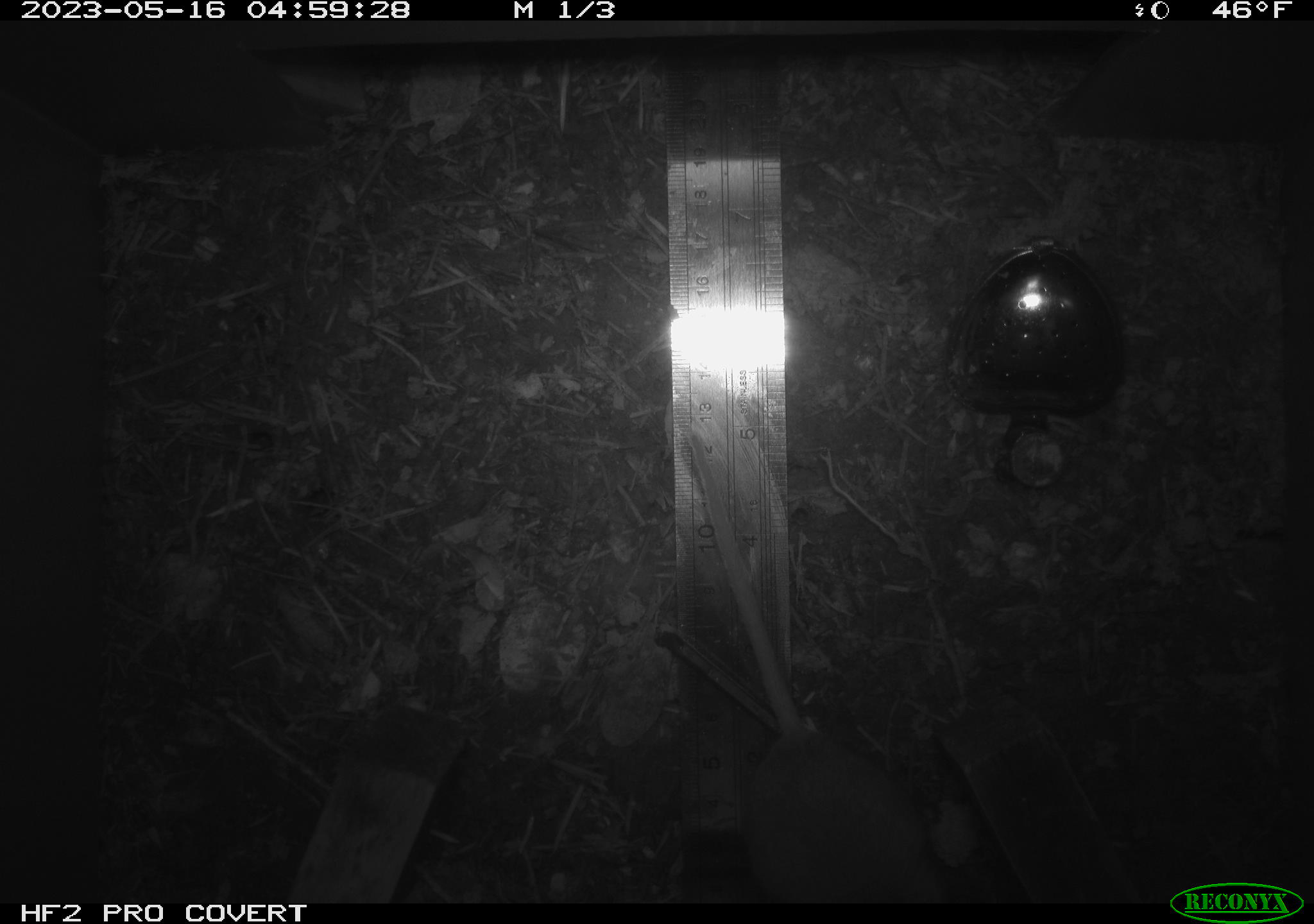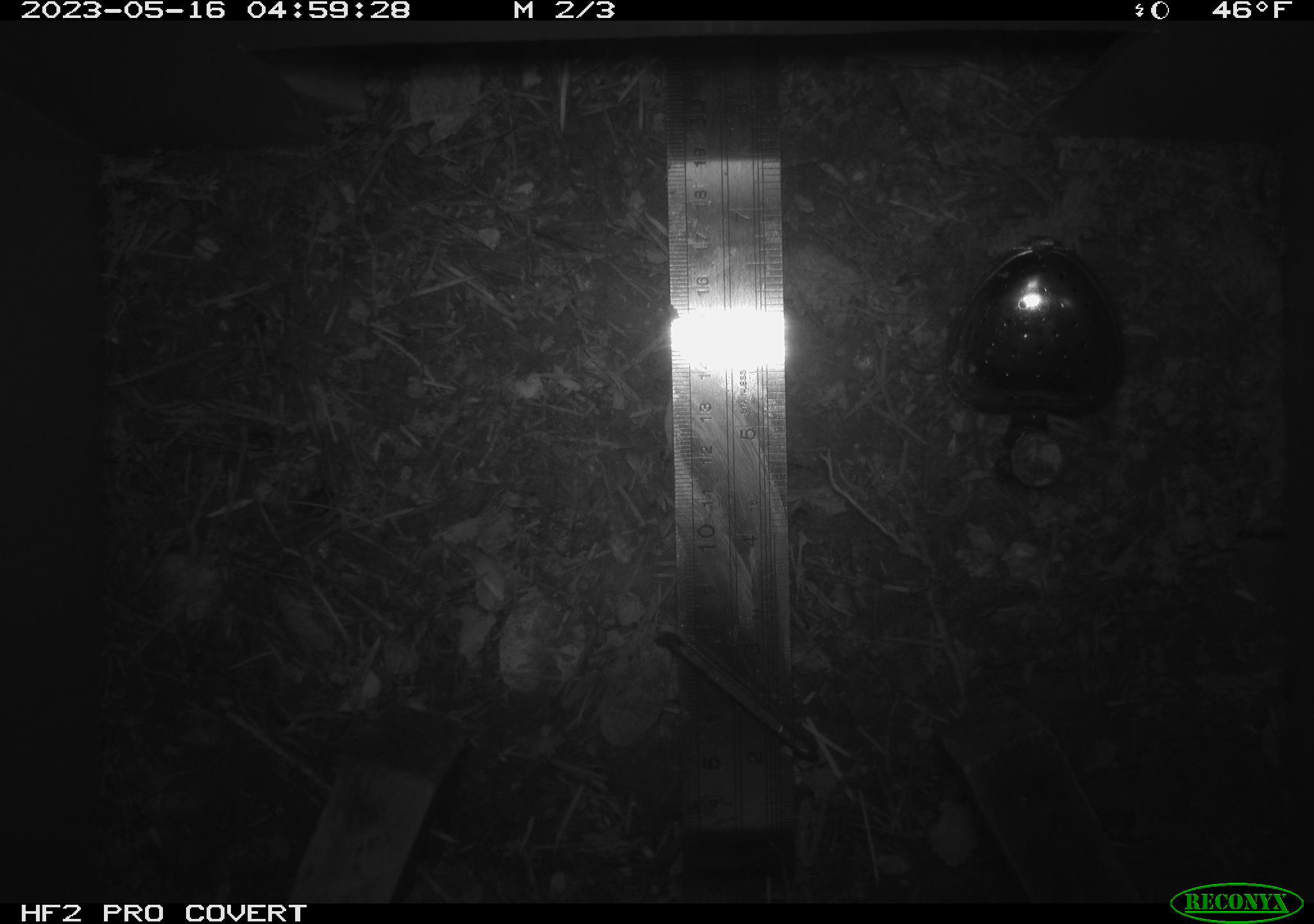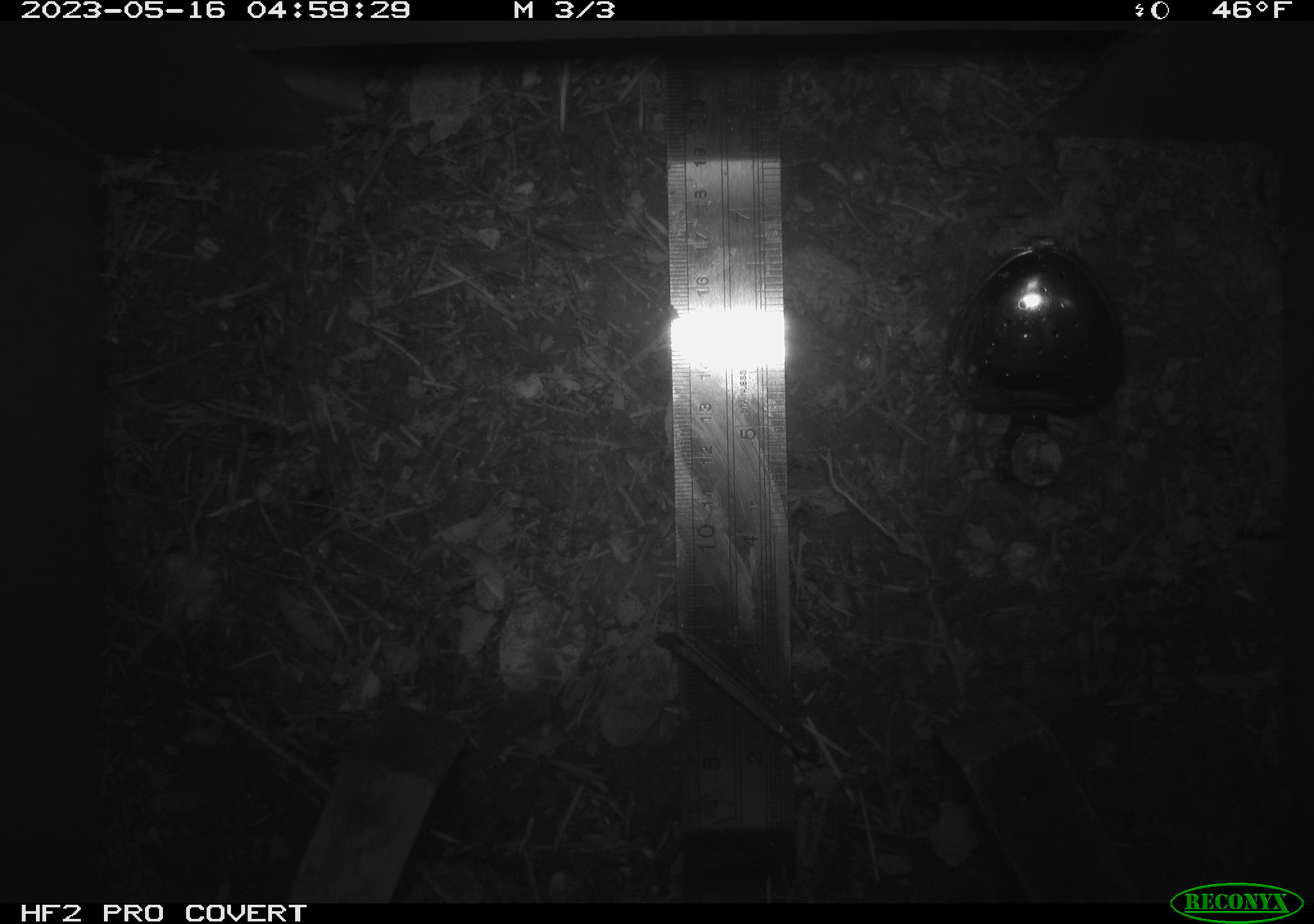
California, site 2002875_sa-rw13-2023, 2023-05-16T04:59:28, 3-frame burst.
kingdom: Animalia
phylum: Chordata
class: Mammalia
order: Rodentia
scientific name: Rodentia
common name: mouse species